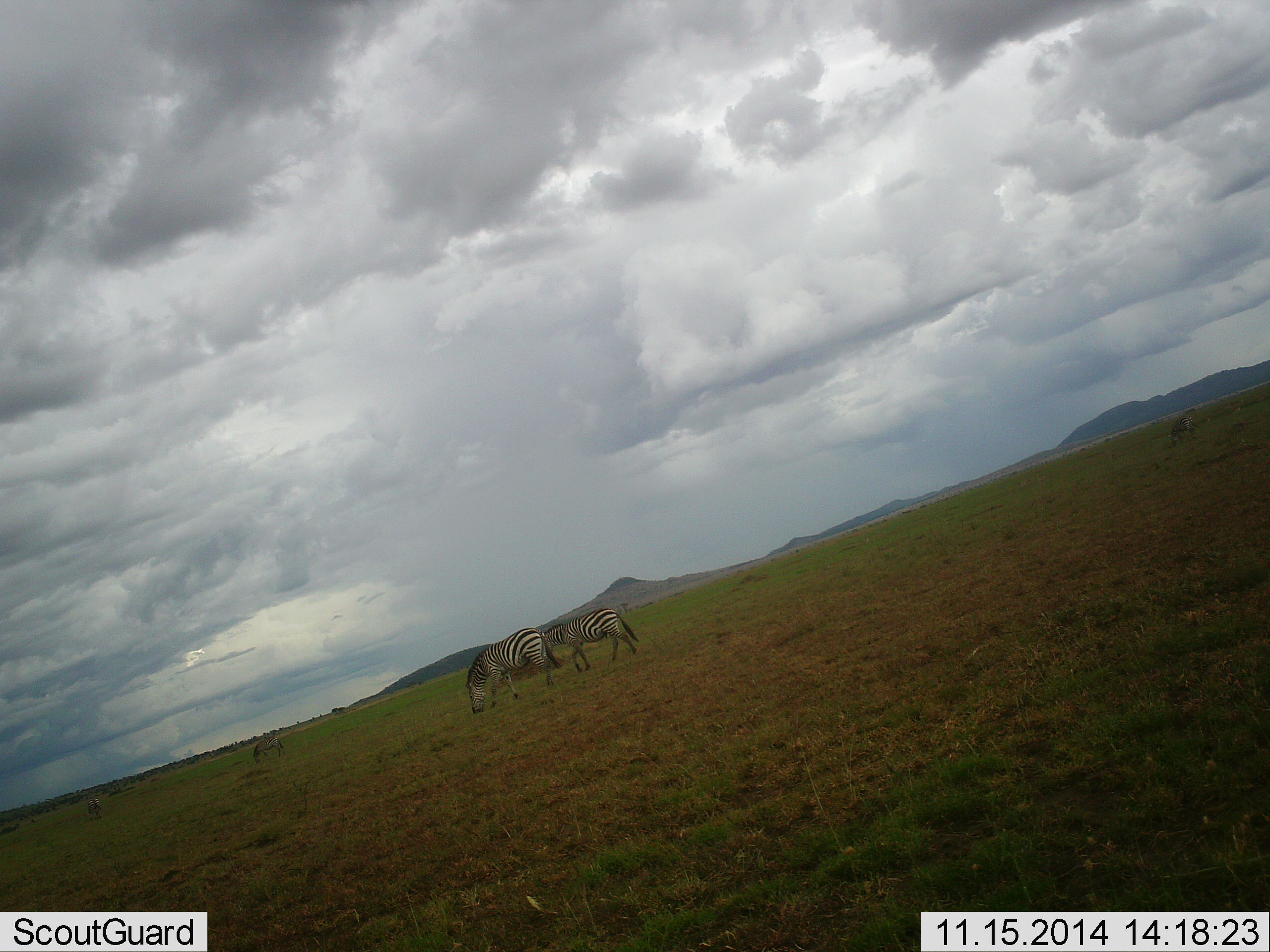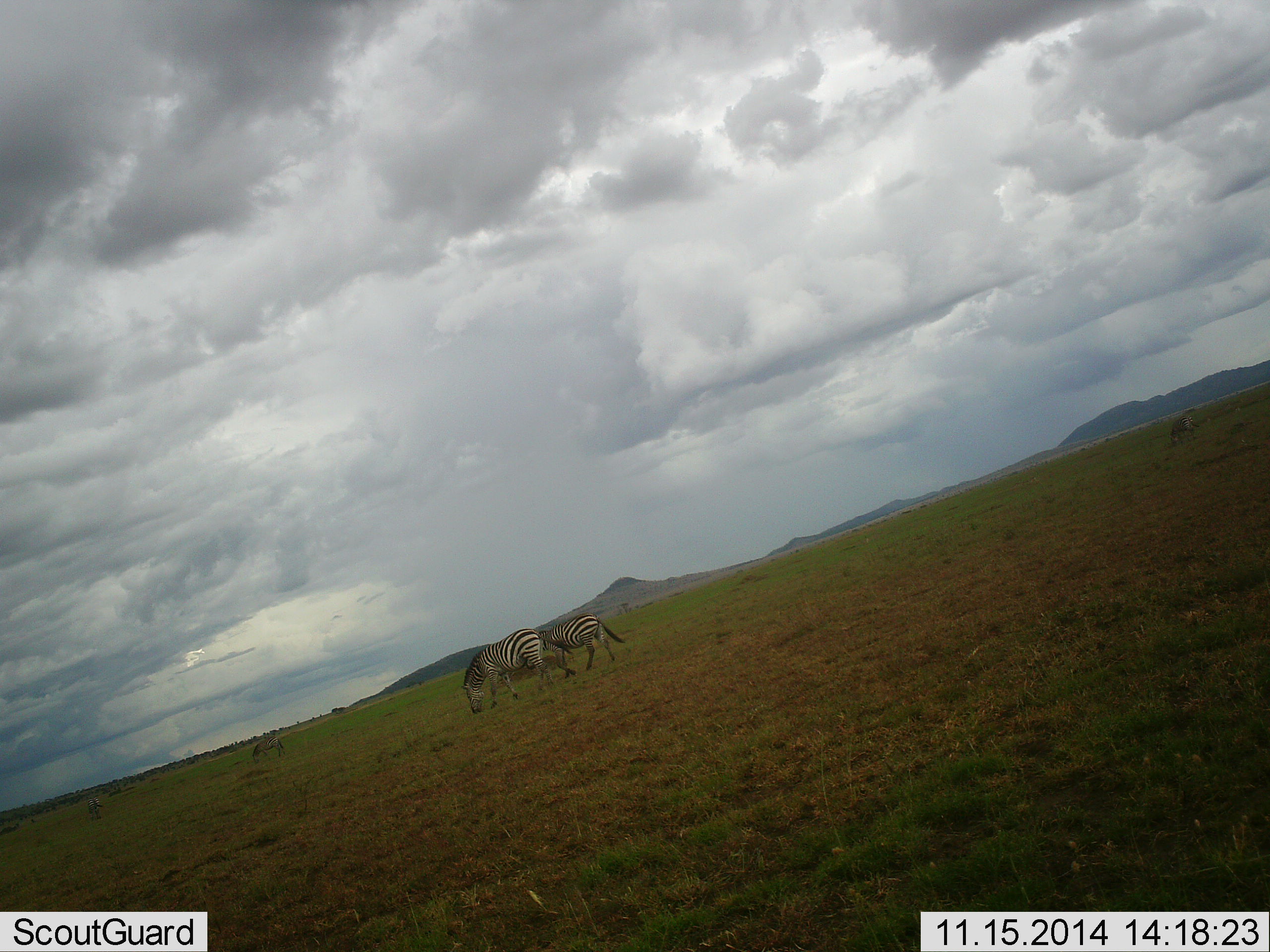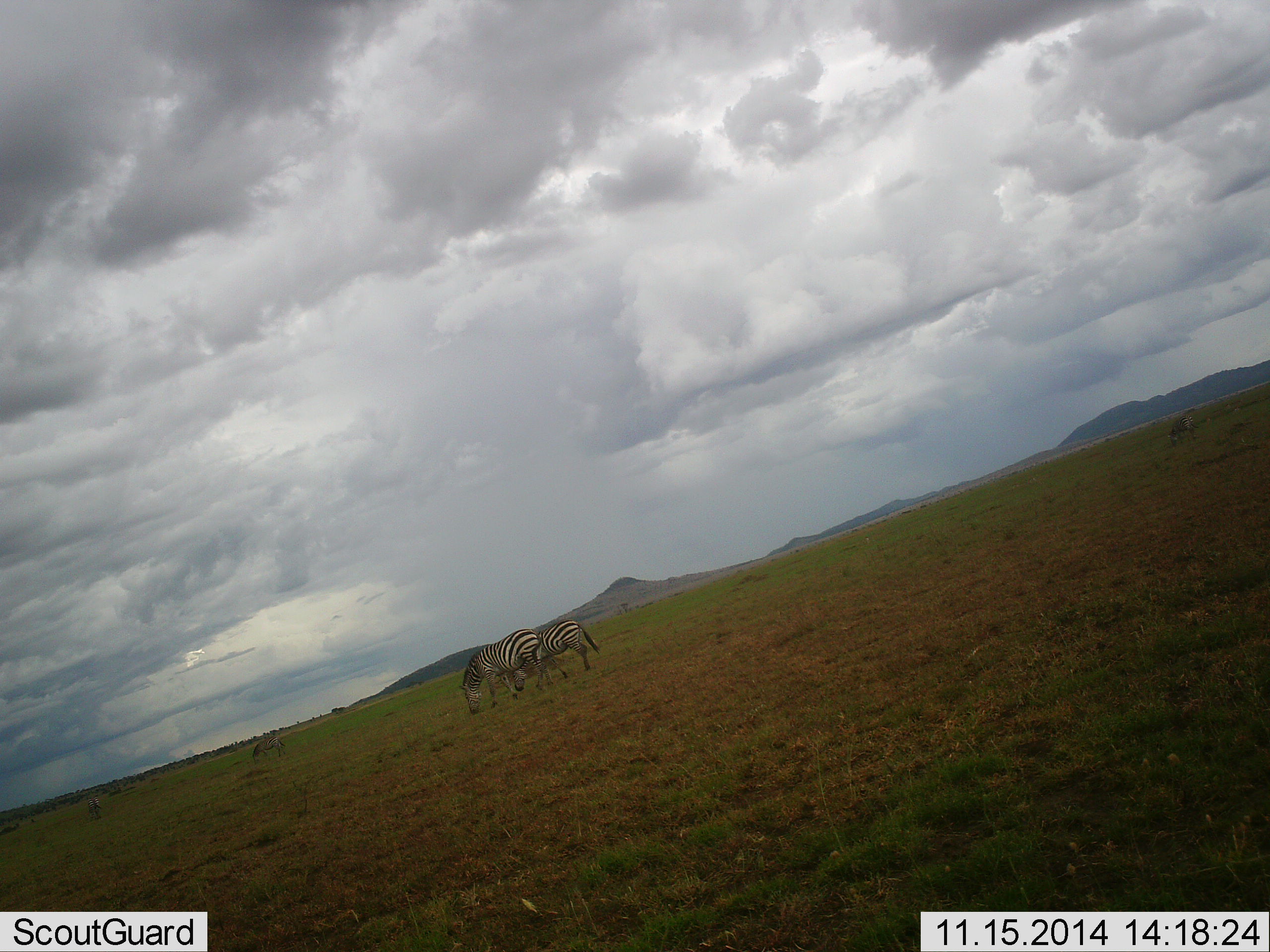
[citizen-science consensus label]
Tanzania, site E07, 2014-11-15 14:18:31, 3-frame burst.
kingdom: Animalia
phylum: Chordata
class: Mammalia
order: Perissodactyla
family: Equidae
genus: Equus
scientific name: Equus quagga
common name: plains zebra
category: zebra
Zebra (plains zebra) (Equus quagga), count 3. Behavior (volunteer vote fractions): standing 40%, resting 0%, moving 40%, interacting 0%. Young present (vote fraction): 0%. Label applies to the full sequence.